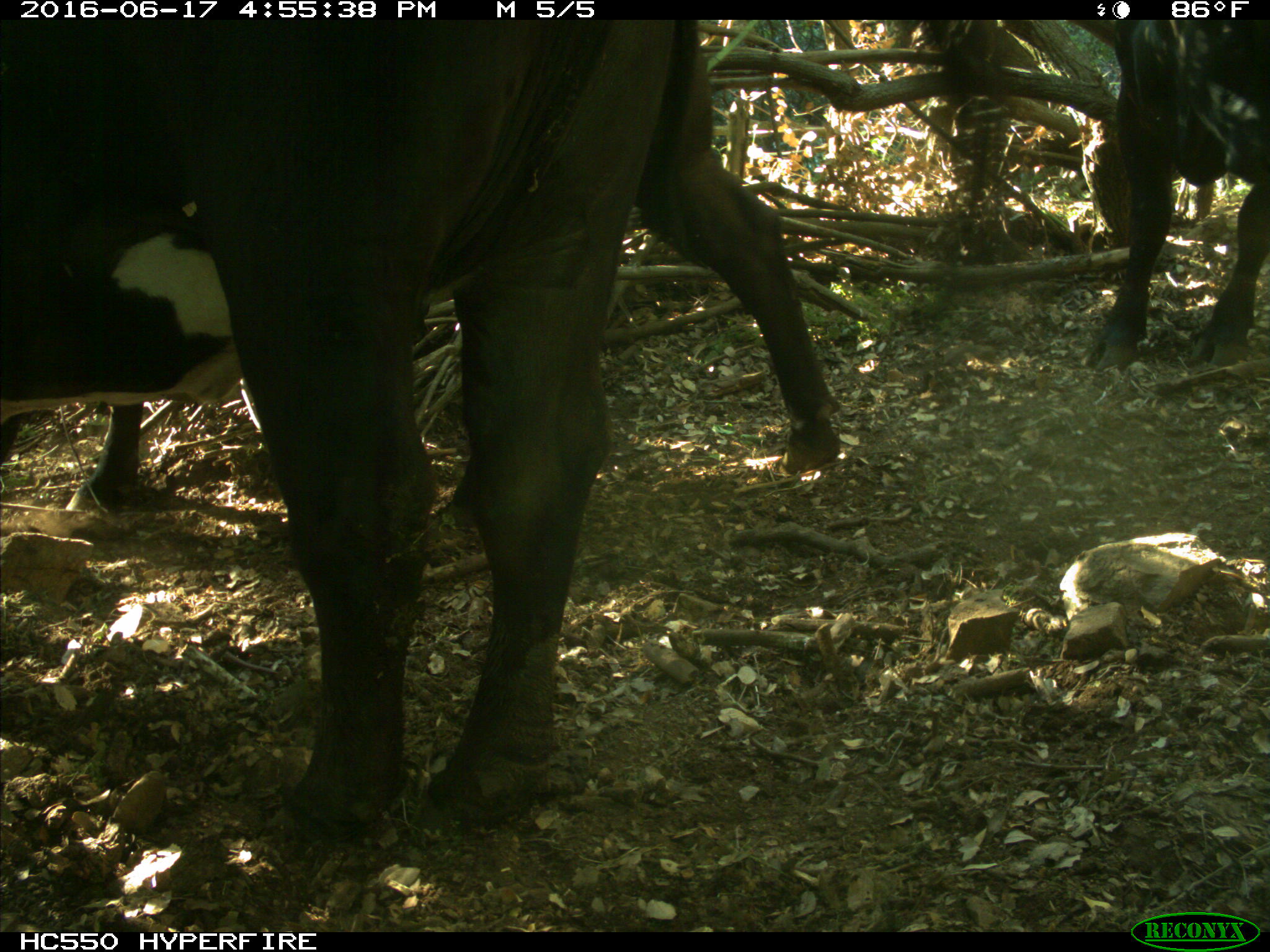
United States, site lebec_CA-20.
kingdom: Animalia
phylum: Chordata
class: Mammalia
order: Artiodactyla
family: Bovidae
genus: Bos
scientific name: Bos taurus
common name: domestic cow